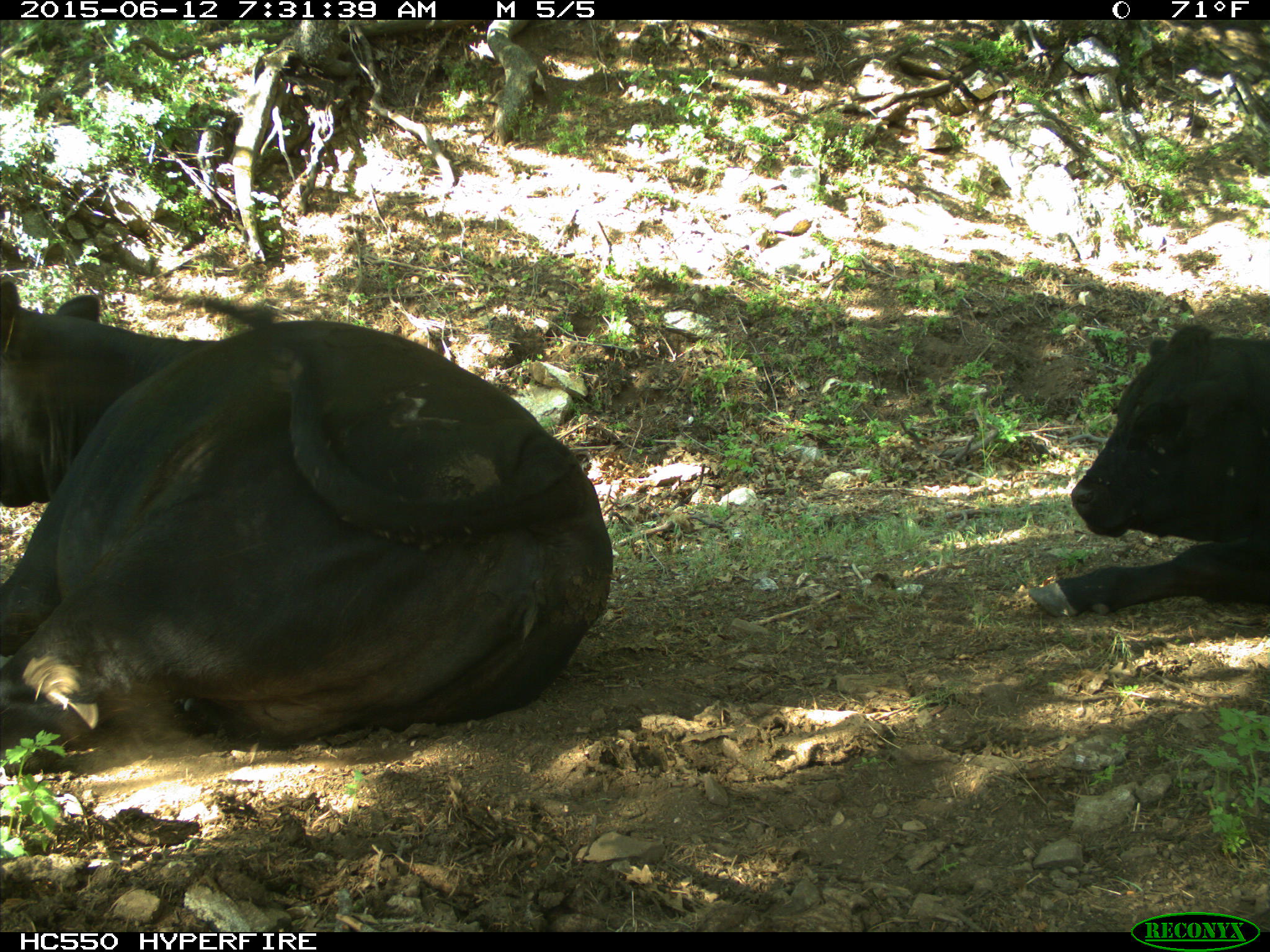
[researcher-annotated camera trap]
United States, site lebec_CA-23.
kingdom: Animalia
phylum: Chordata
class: Mammalia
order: Artiodactyla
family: Bovidae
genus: Bos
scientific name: Bos taurus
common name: domestic cow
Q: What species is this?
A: Bos taurus (domestic cow).